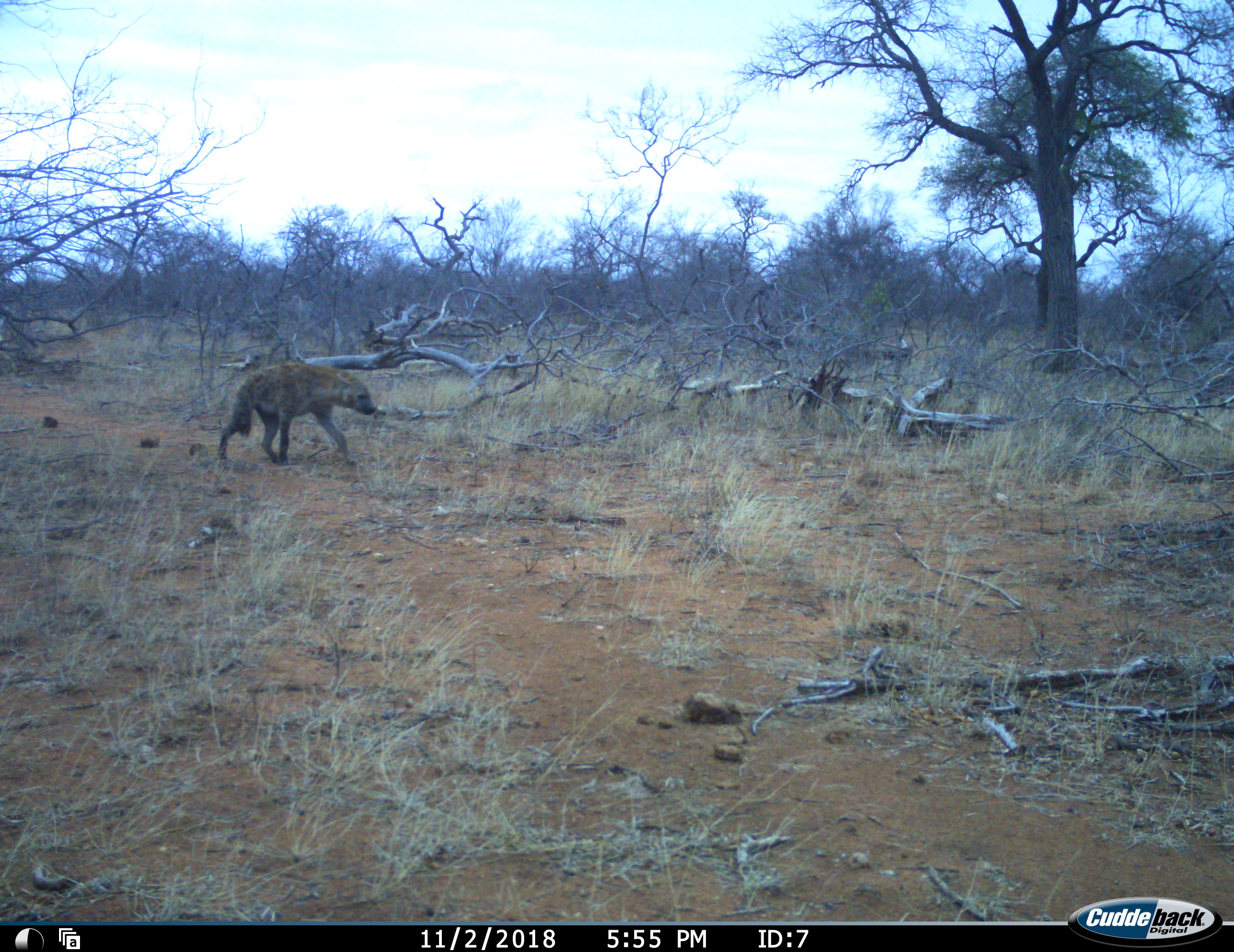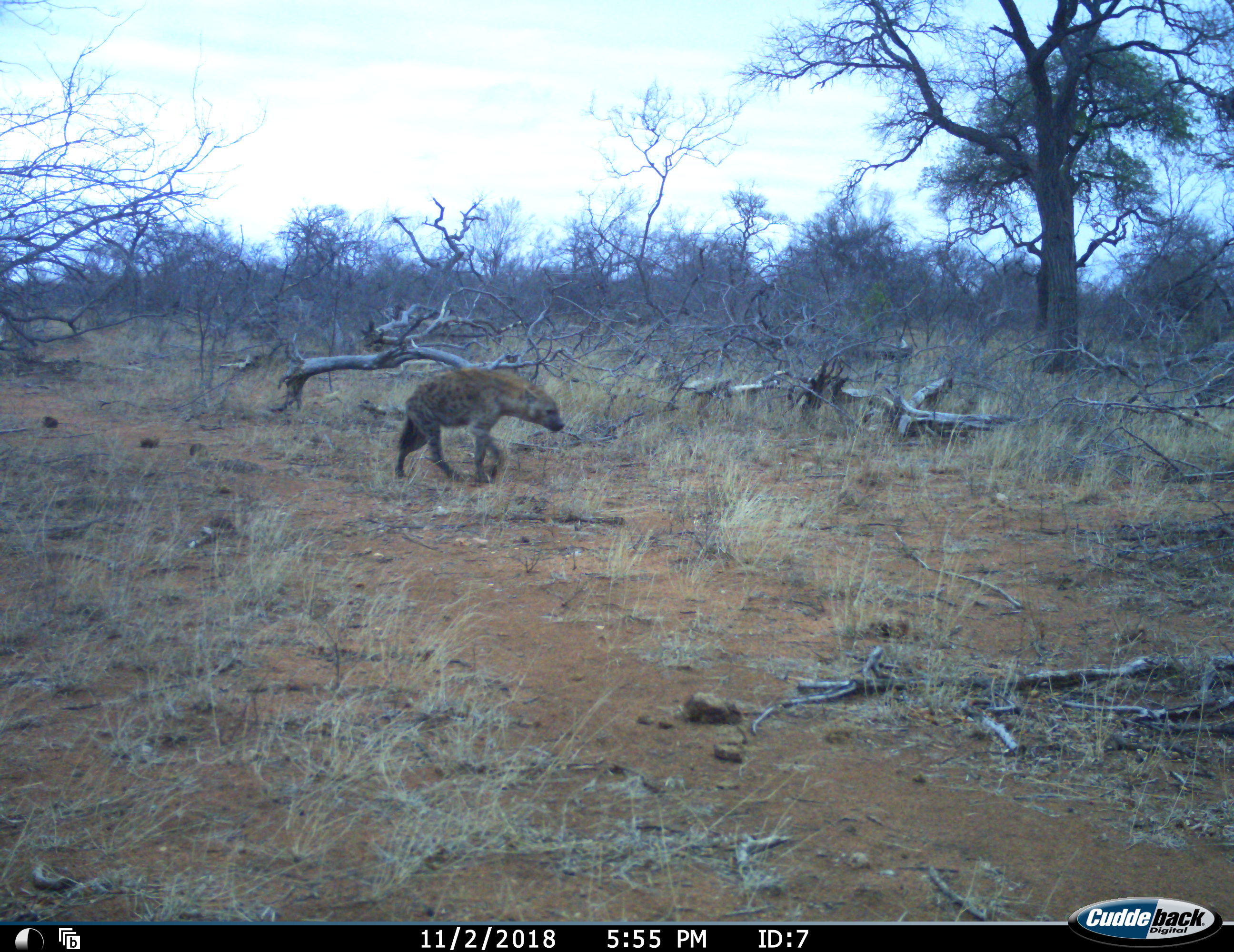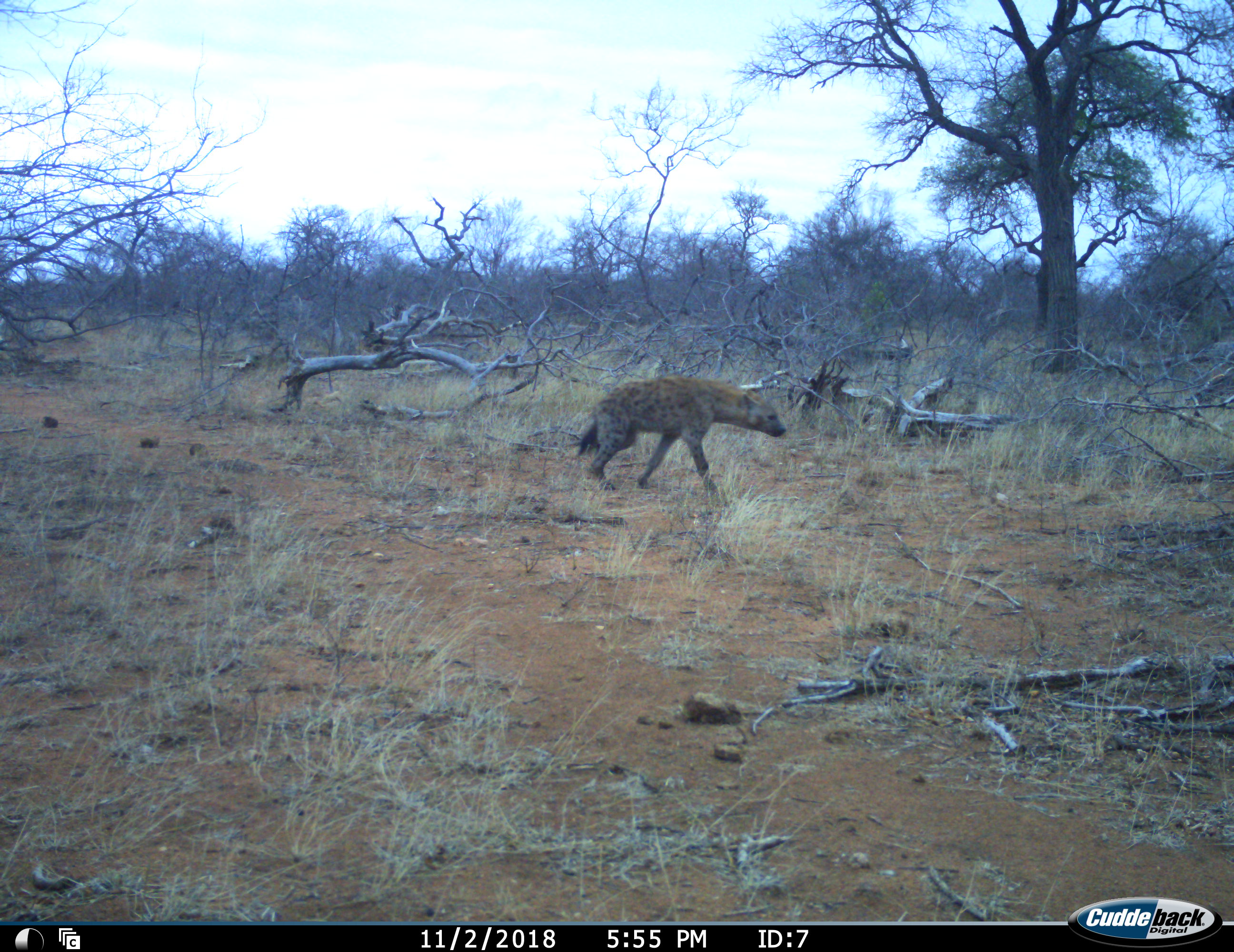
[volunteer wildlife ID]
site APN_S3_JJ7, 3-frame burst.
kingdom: Animalia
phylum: Chordata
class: Mammalia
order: Carnivora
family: Hyaenidae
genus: Crocuta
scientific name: Crocuta crocuta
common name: spotted hyena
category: hyenaspotted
Hyenaspotted (spotted hyena) (Crocuta crocuta), count 1. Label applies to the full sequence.